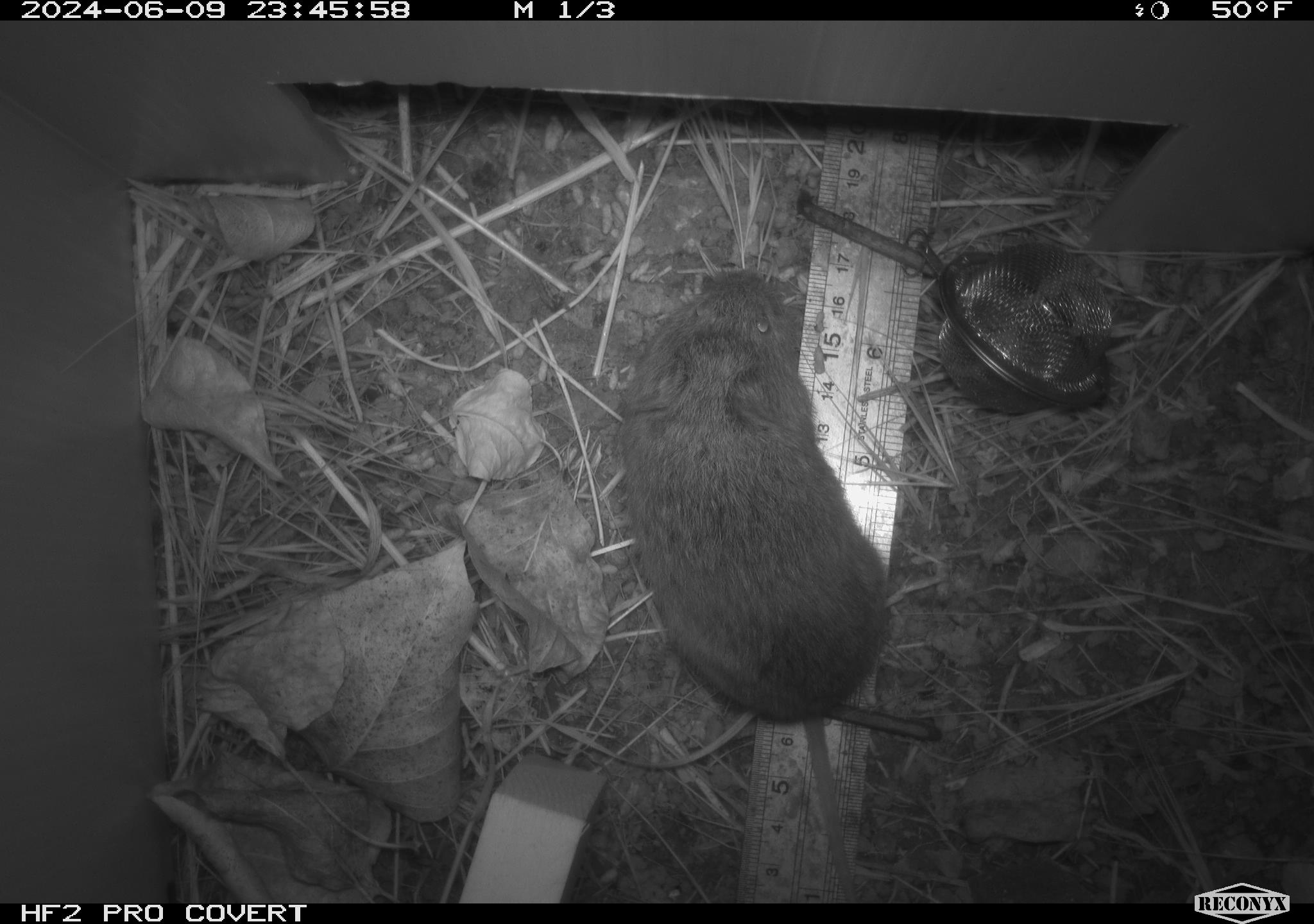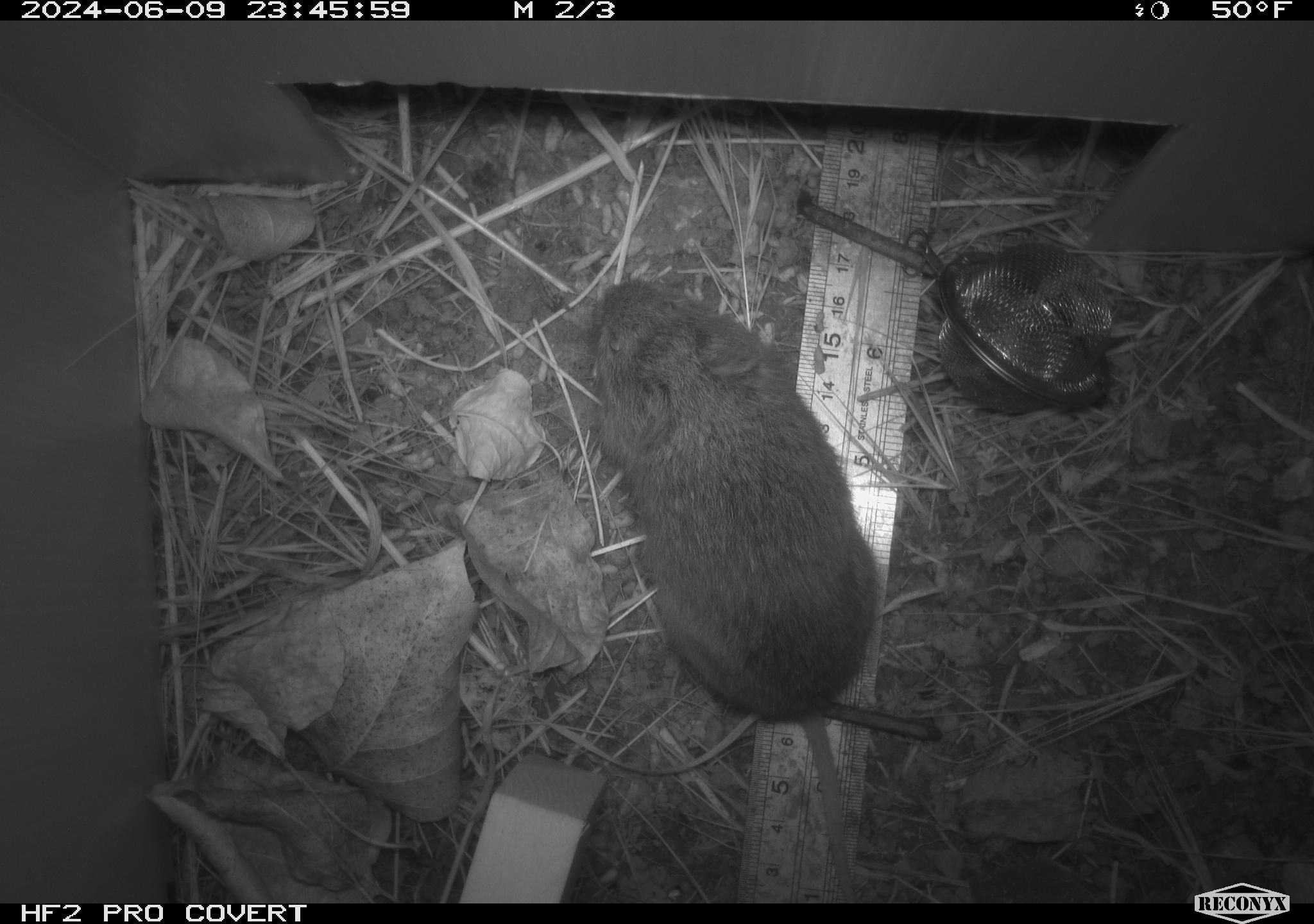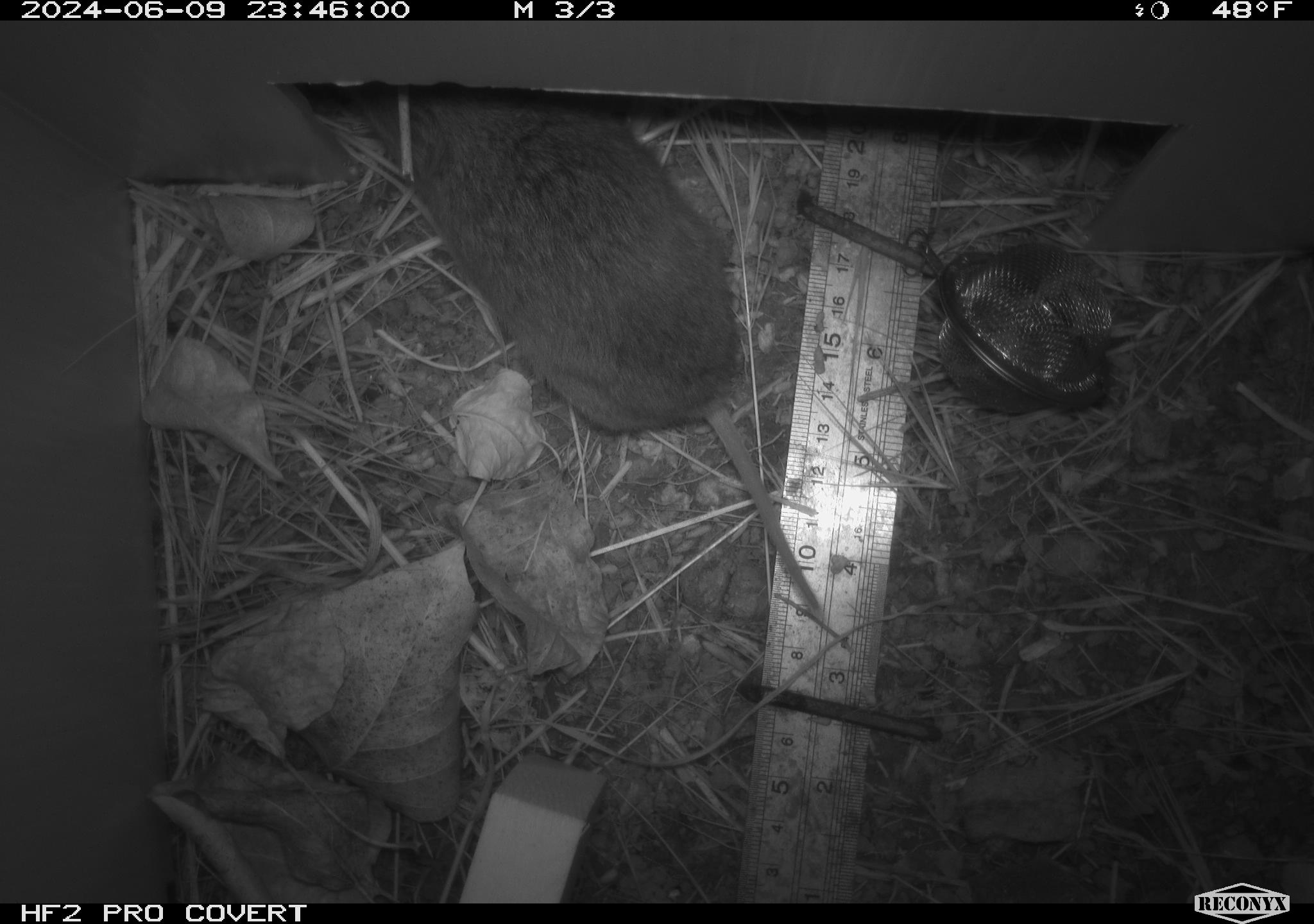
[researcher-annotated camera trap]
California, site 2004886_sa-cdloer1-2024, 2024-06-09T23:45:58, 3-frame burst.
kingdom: Animalia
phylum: Chordata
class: Mammalia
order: Rodentia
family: Cricetidae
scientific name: Arvicolinae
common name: voles, lemmings, and muskrats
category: arvicolinae subfamily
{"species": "arvicolinae subfamily (voles, lemmings, and muskrats) (Arvicolinae)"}